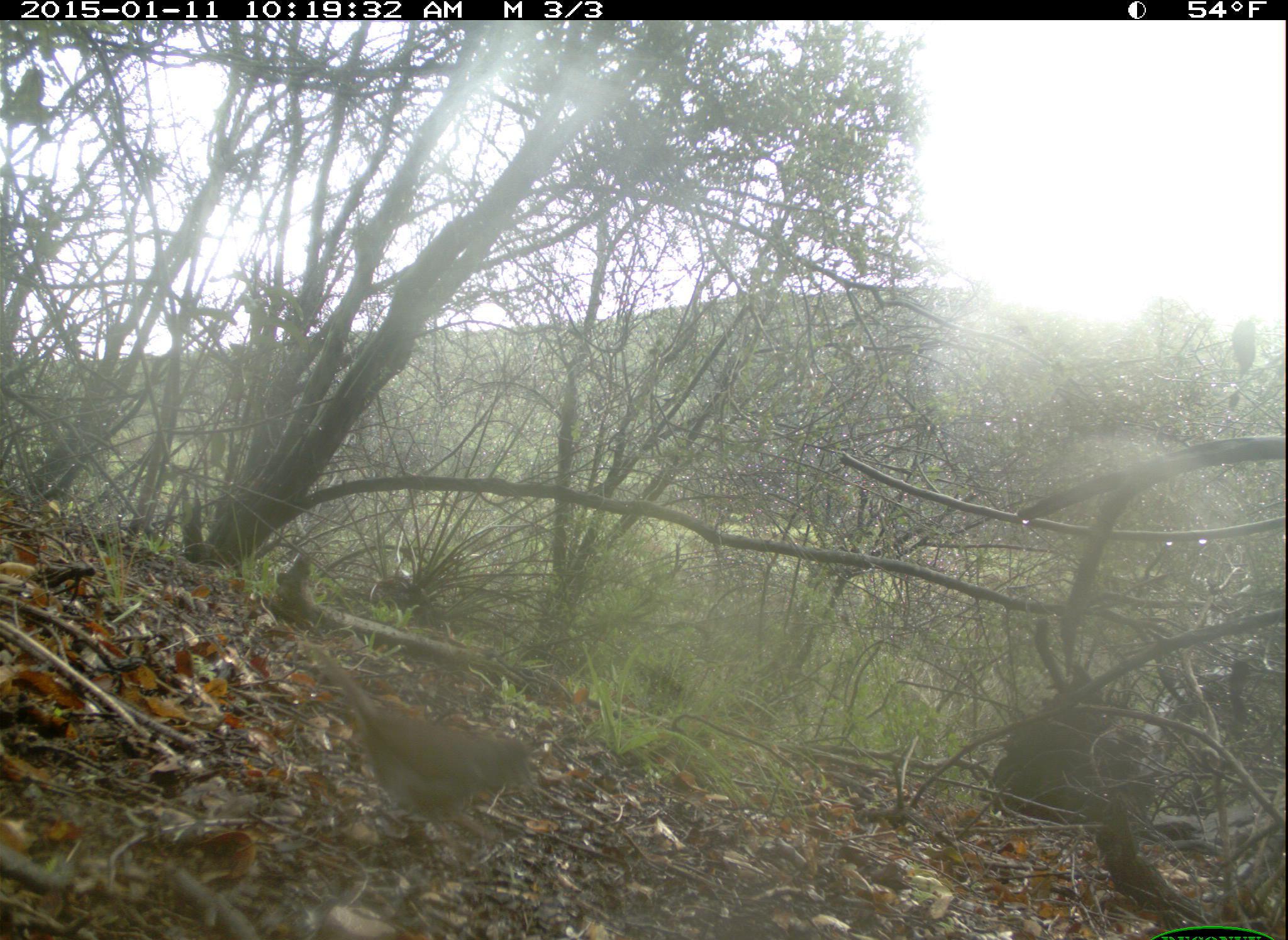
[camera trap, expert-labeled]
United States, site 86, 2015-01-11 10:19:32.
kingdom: Animalia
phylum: Chordata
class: Aves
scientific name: Aves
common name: bird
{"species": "bird (Aves)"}